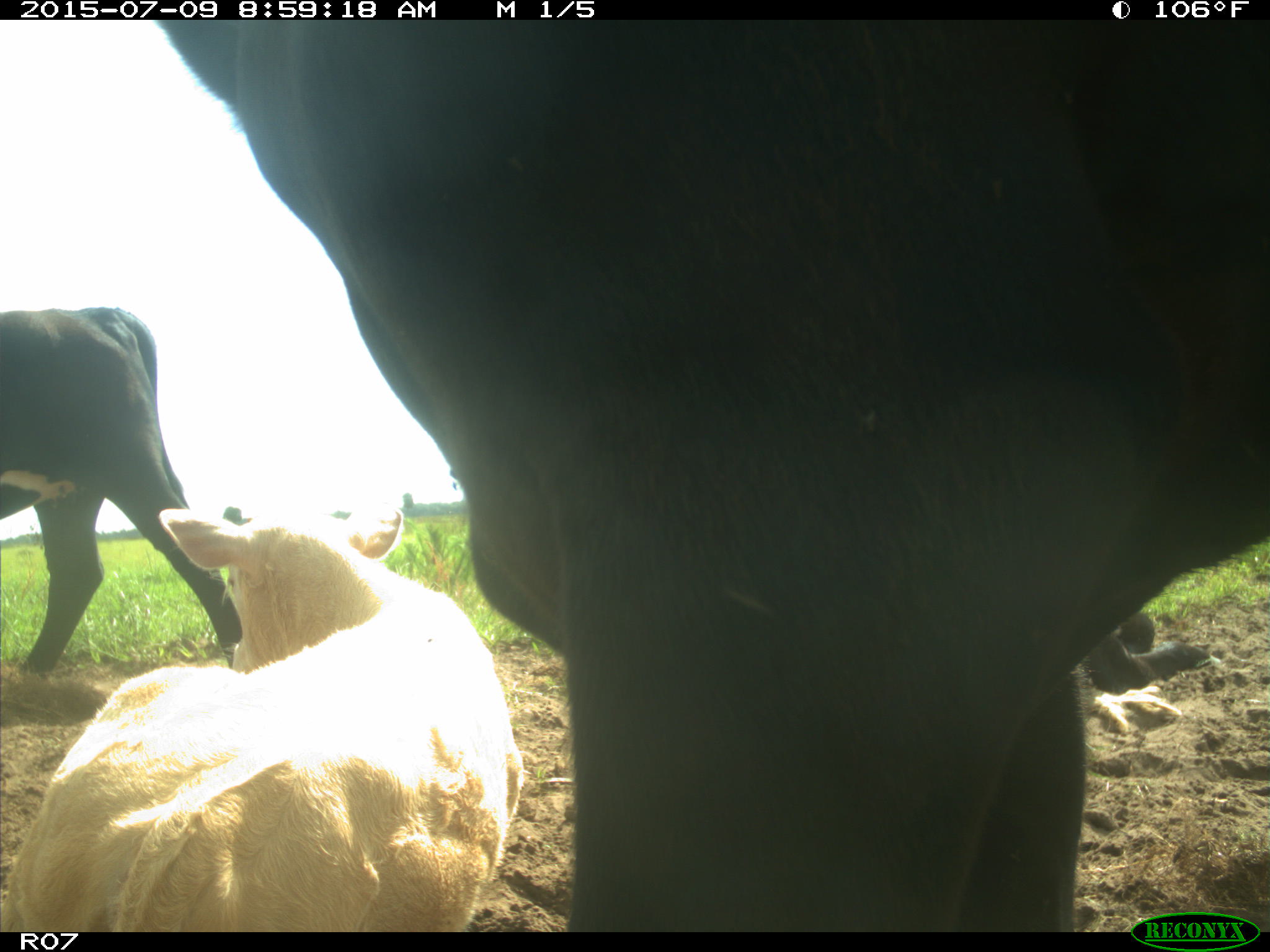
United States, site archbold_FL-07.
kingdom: Animalia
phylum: Chordata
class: Mammalia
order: Artiodactyla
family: Bovidae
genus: Bos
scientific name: Bos taurus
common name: domestic cow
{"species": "Bos taurus (domestic cow)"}